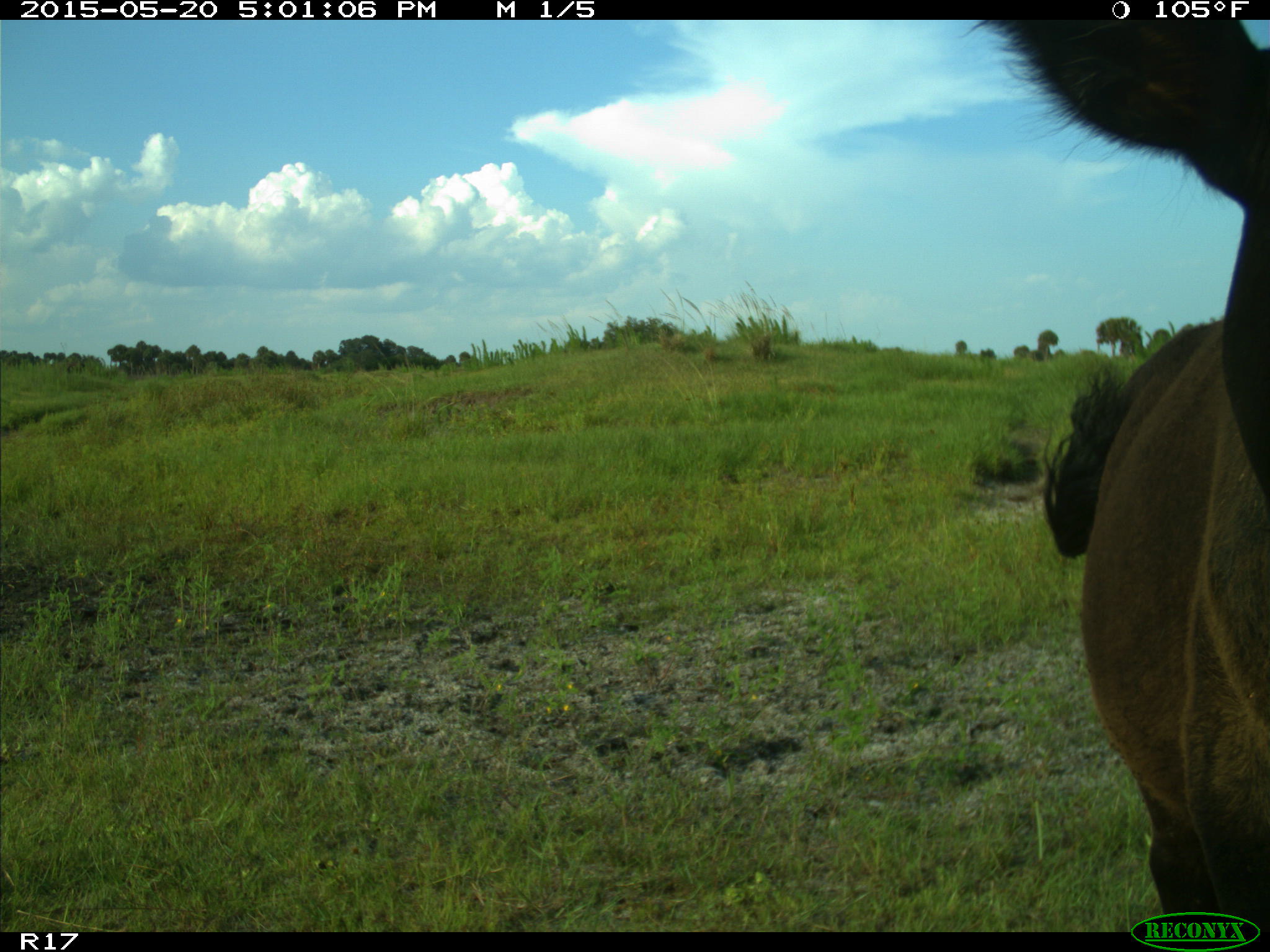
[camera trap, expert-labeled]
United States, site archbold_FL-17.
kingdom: Animalia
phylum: Chordata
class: Mammalia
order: Artiodactyla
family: Bovidae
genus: Bos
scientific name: Bos taurus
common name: domestic cow